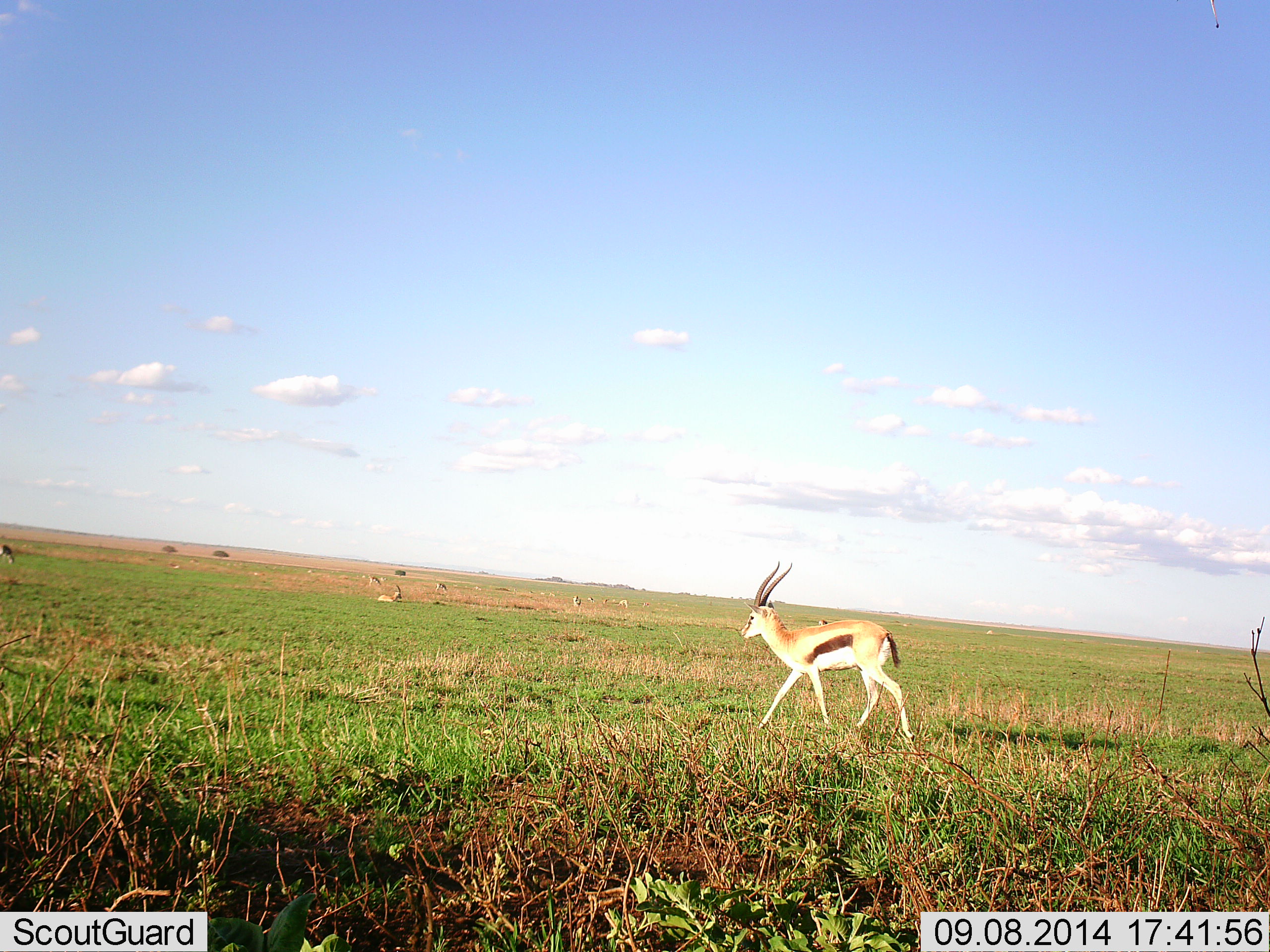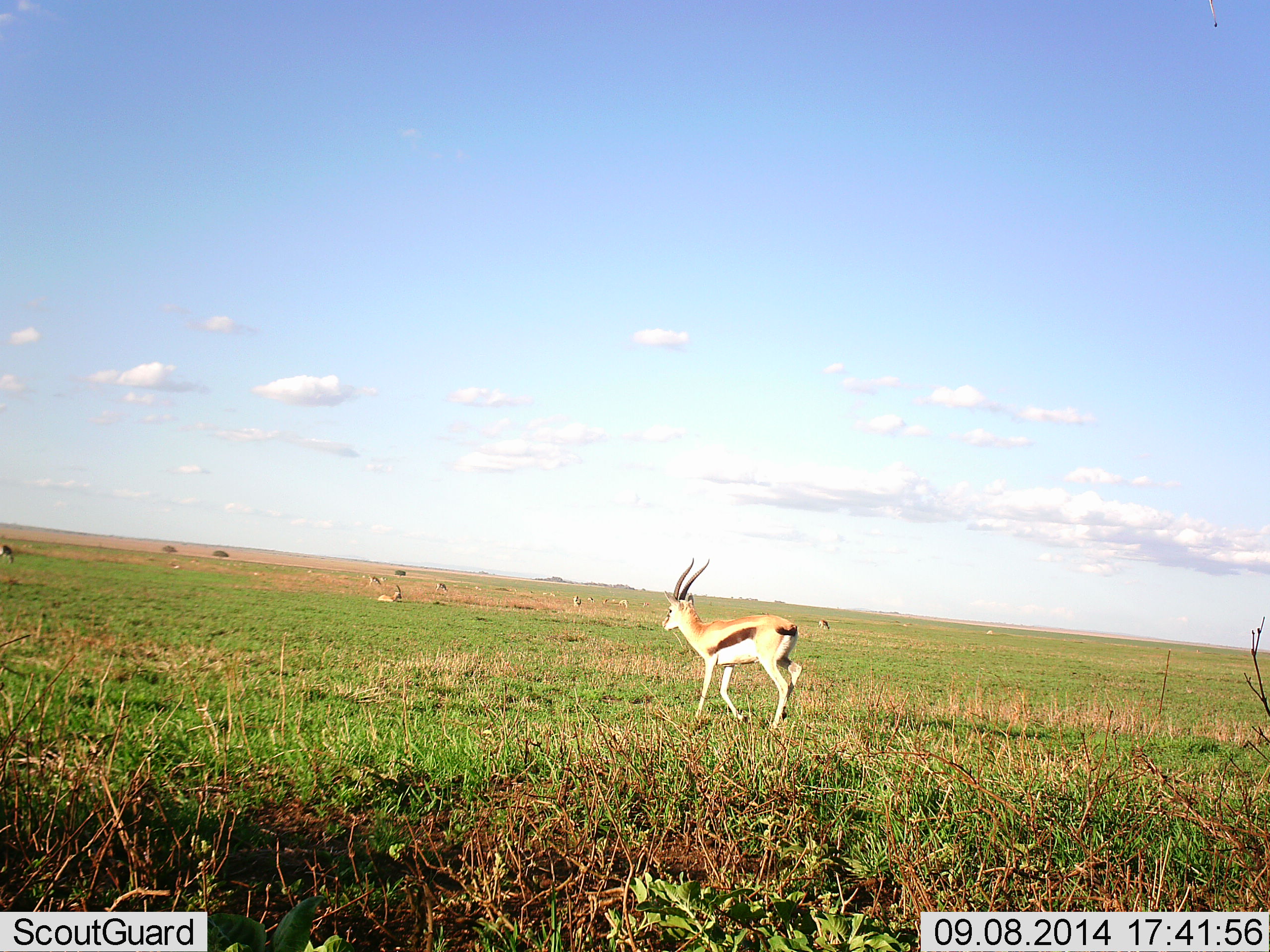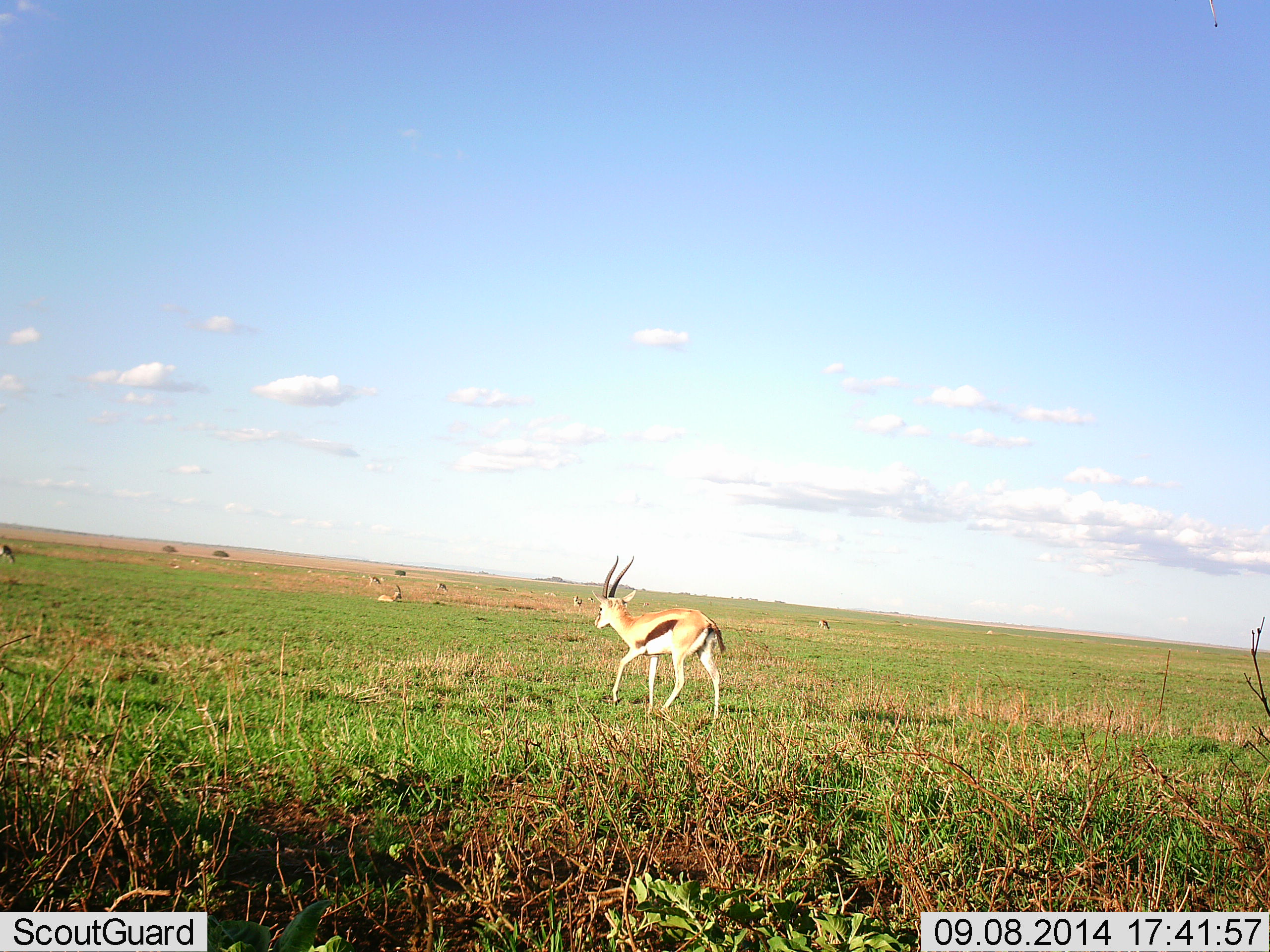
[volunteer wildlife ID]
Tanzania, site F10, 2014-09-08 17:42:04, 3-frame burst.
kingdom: Animalia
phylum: Chordata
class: Mammalia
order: Artiodactyla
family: Bovidae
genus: Eudorcas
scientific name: Eudorcas thomsonii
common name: thomson's gazelle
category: gazellethomsons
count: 3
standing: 30%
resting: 50%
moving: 90%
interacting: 0%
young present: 0%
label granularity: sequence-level